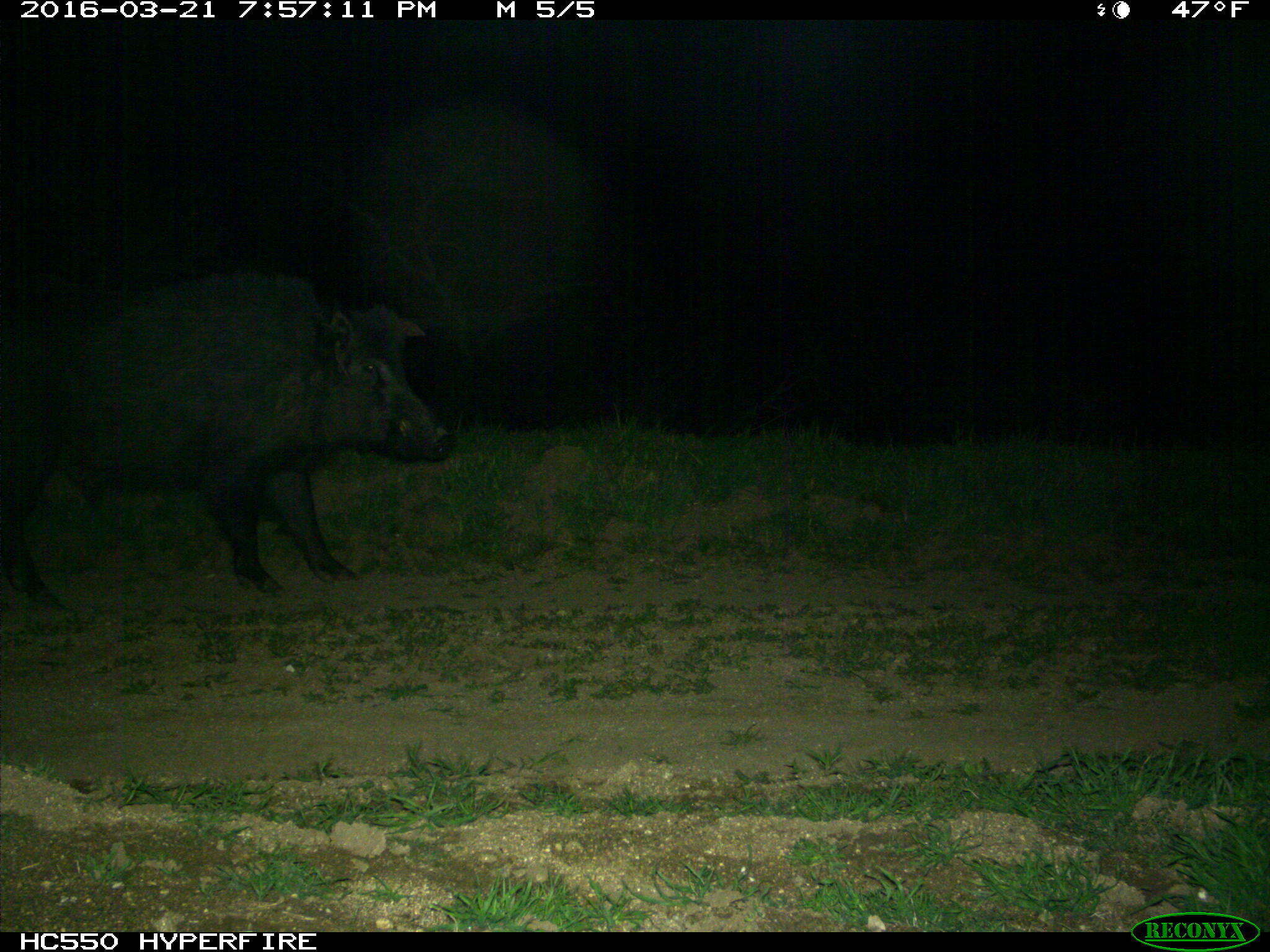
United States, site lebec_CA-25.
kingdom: Animalia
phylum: Chordata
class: Mammalia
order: Artiodactyla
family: Suidae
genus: Sus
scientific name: Sus scrofa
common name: wild boar